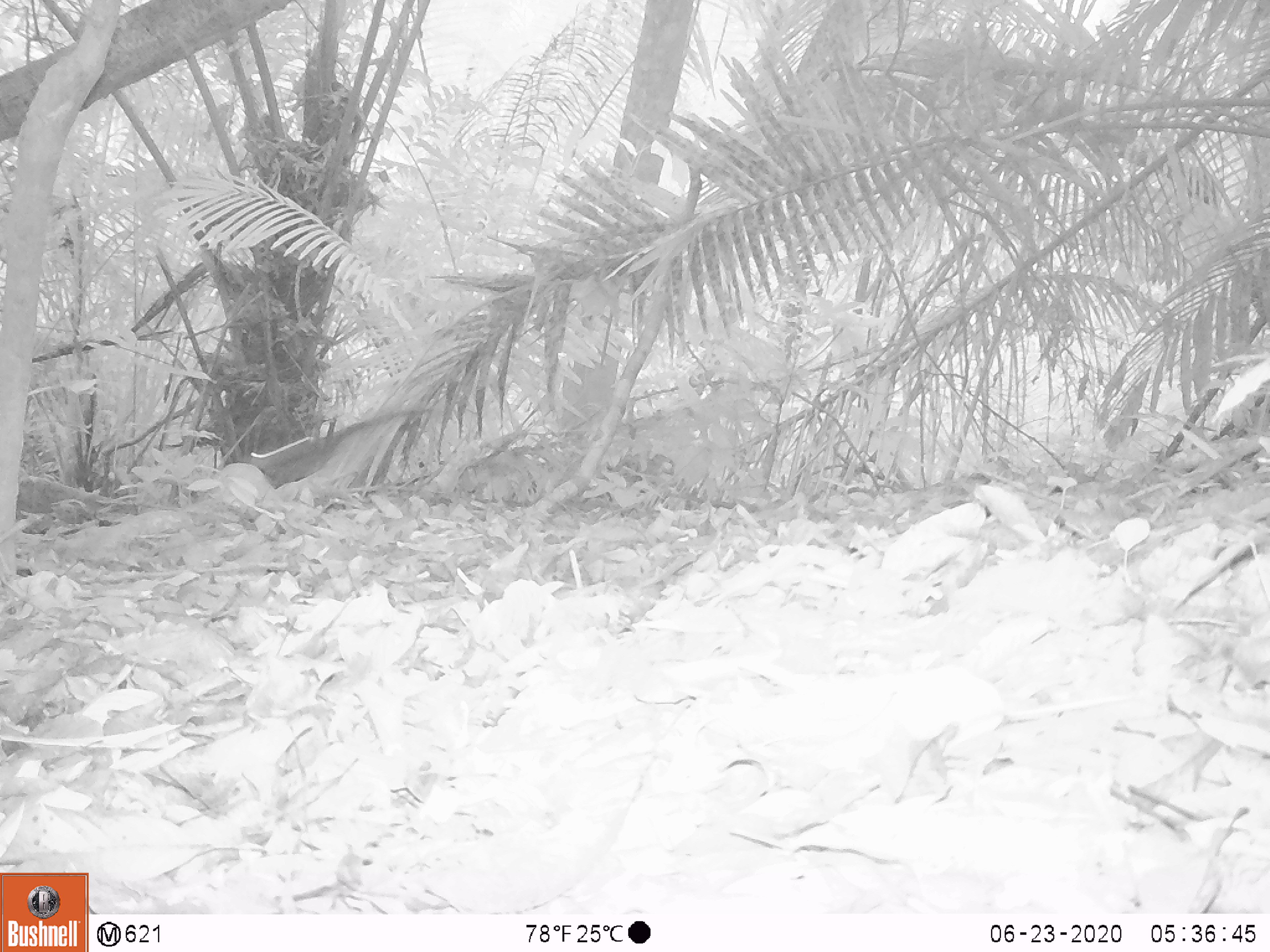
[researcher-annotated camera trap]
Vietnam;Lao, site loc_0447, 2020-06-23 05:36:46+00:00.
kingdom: Animalia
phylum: Chordata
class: Mammalia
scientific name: Mammalia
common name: mammal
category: unidentified small mammal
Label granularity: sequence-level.